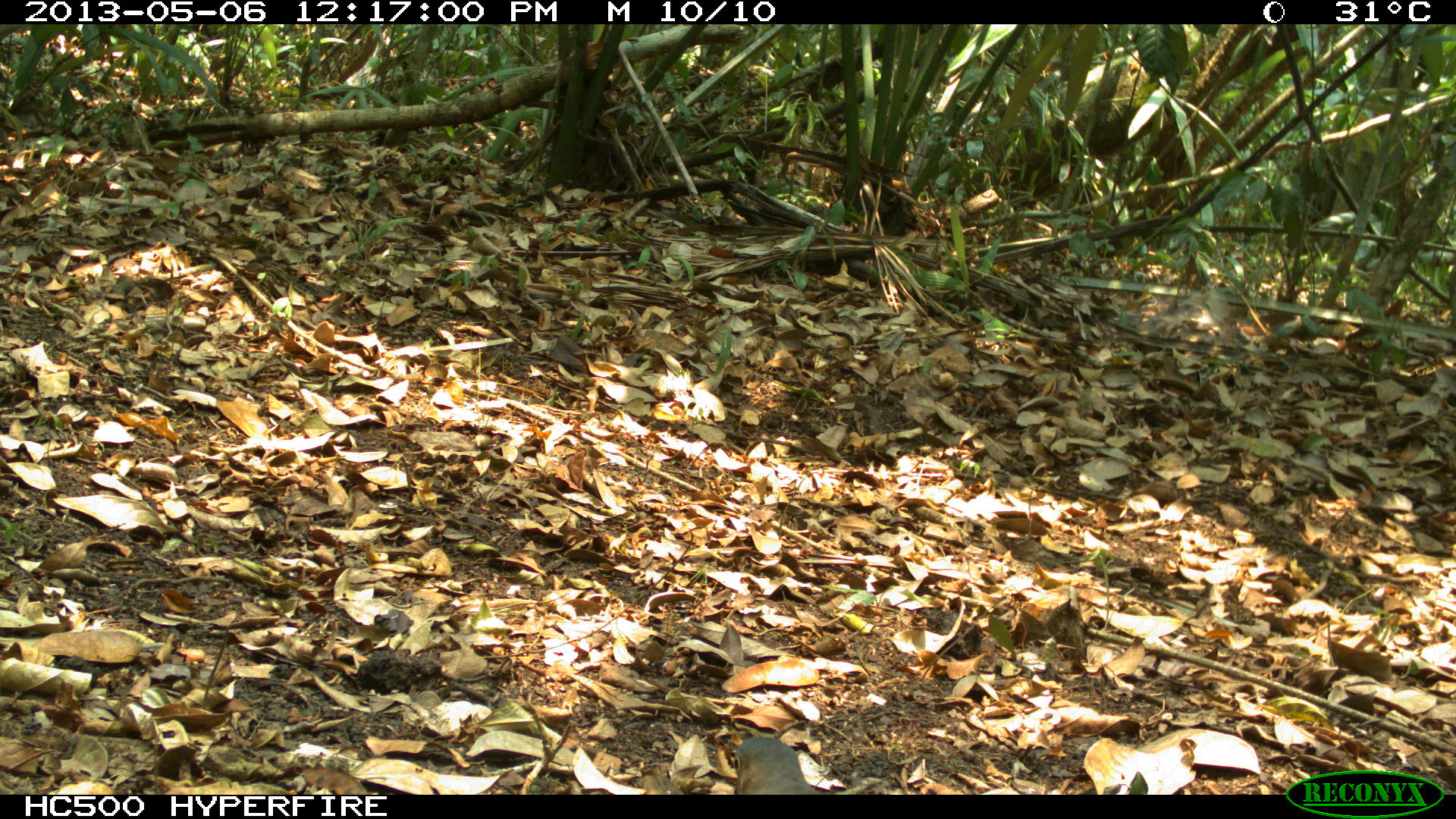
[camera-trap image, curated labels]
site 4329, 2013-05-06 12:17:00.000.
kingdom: Animalia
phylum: Chordata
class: Aves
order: Columbiformes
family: Columbidae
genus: Leptotila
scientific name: Leptotila plumbeiceps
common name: gray-headed dove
Leptotila plumbeiceps (gray-headed dove), count 1.